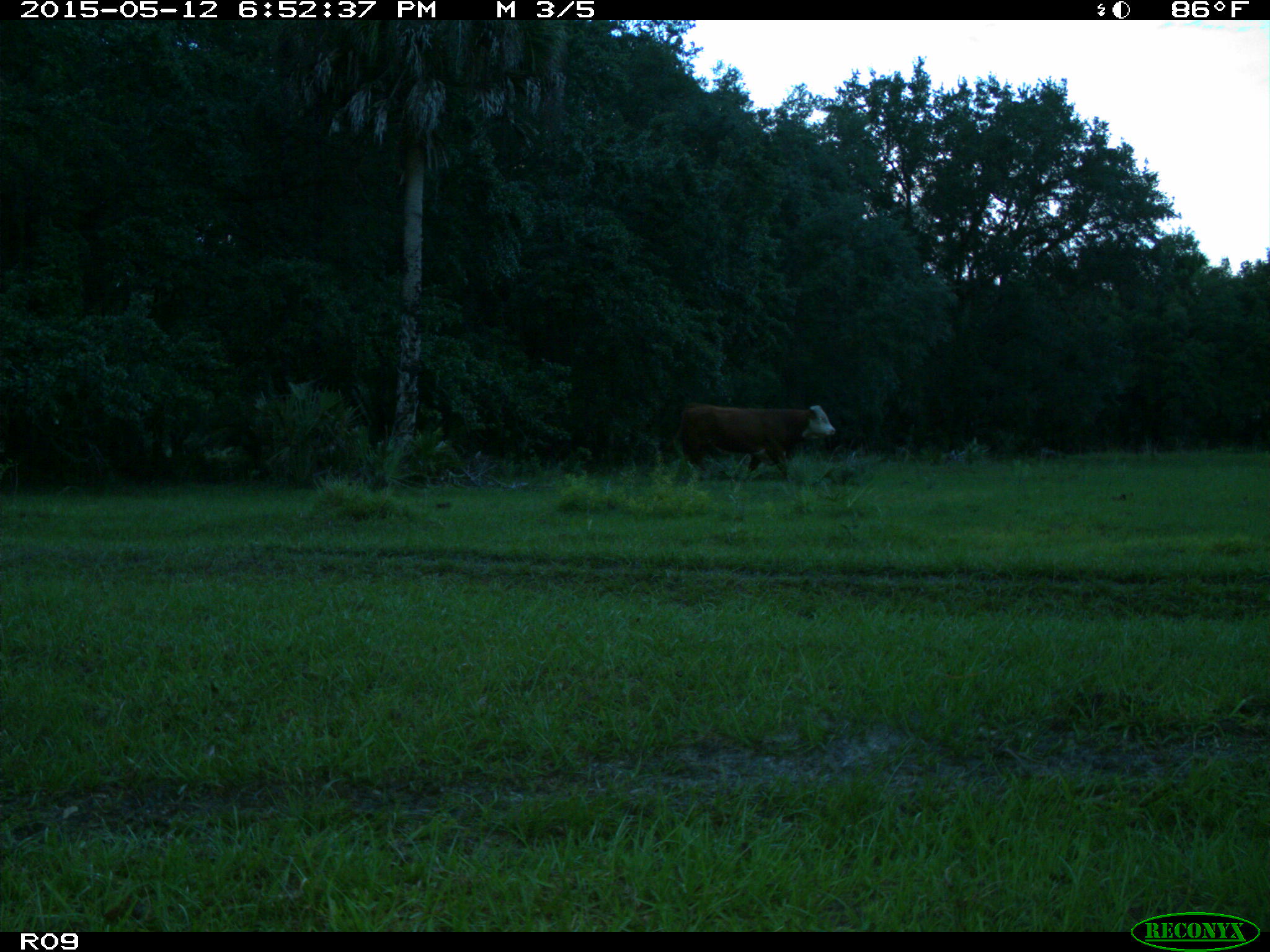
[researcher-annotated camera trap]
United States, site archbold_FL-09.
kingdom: Animalia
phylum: Chordata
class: Mammalia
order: Artiodactyla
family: Bovidae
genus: Bos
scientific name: Bos taurus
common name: domestic cow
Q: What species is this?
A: Bos taurus (domestic cow).